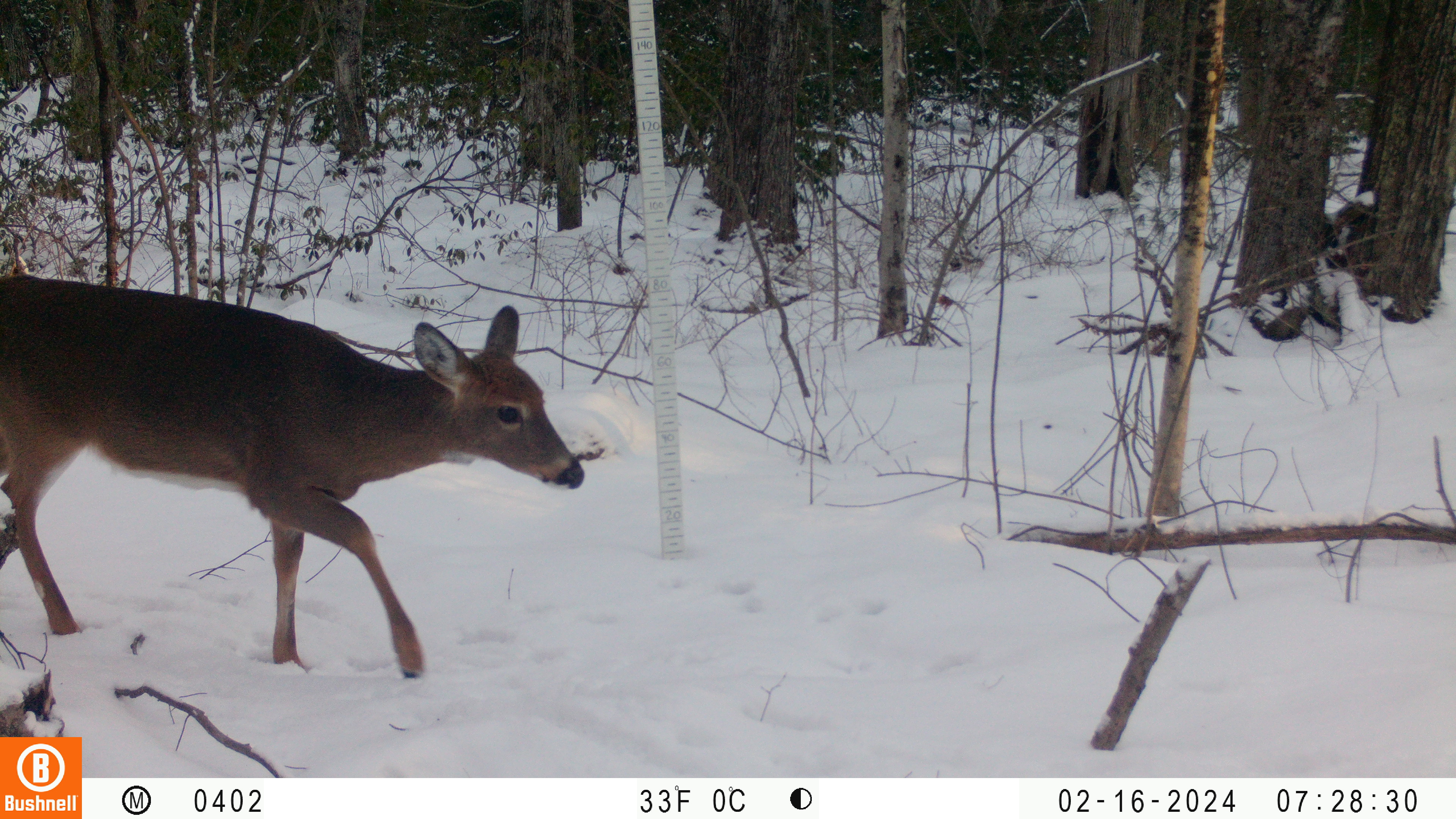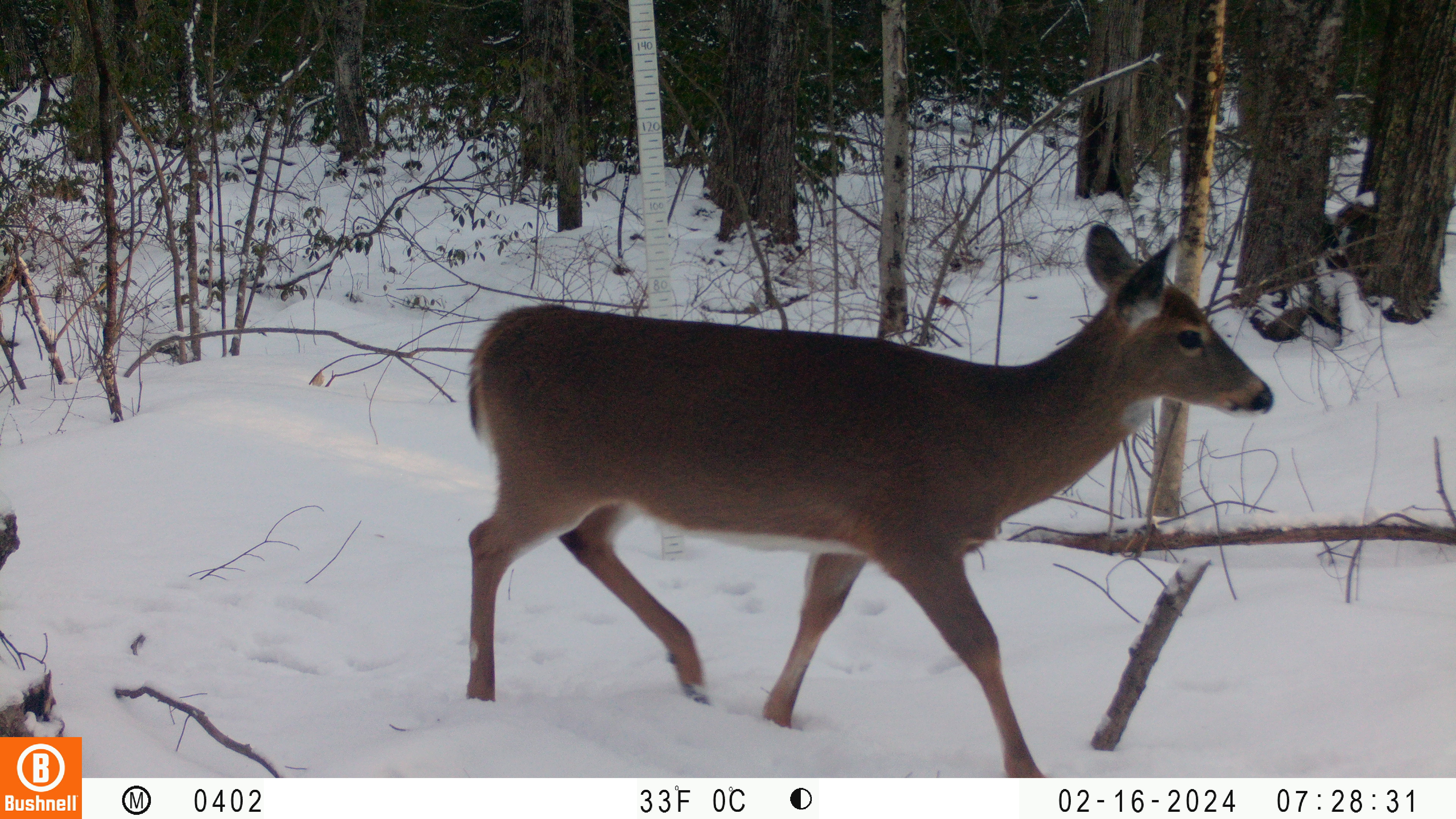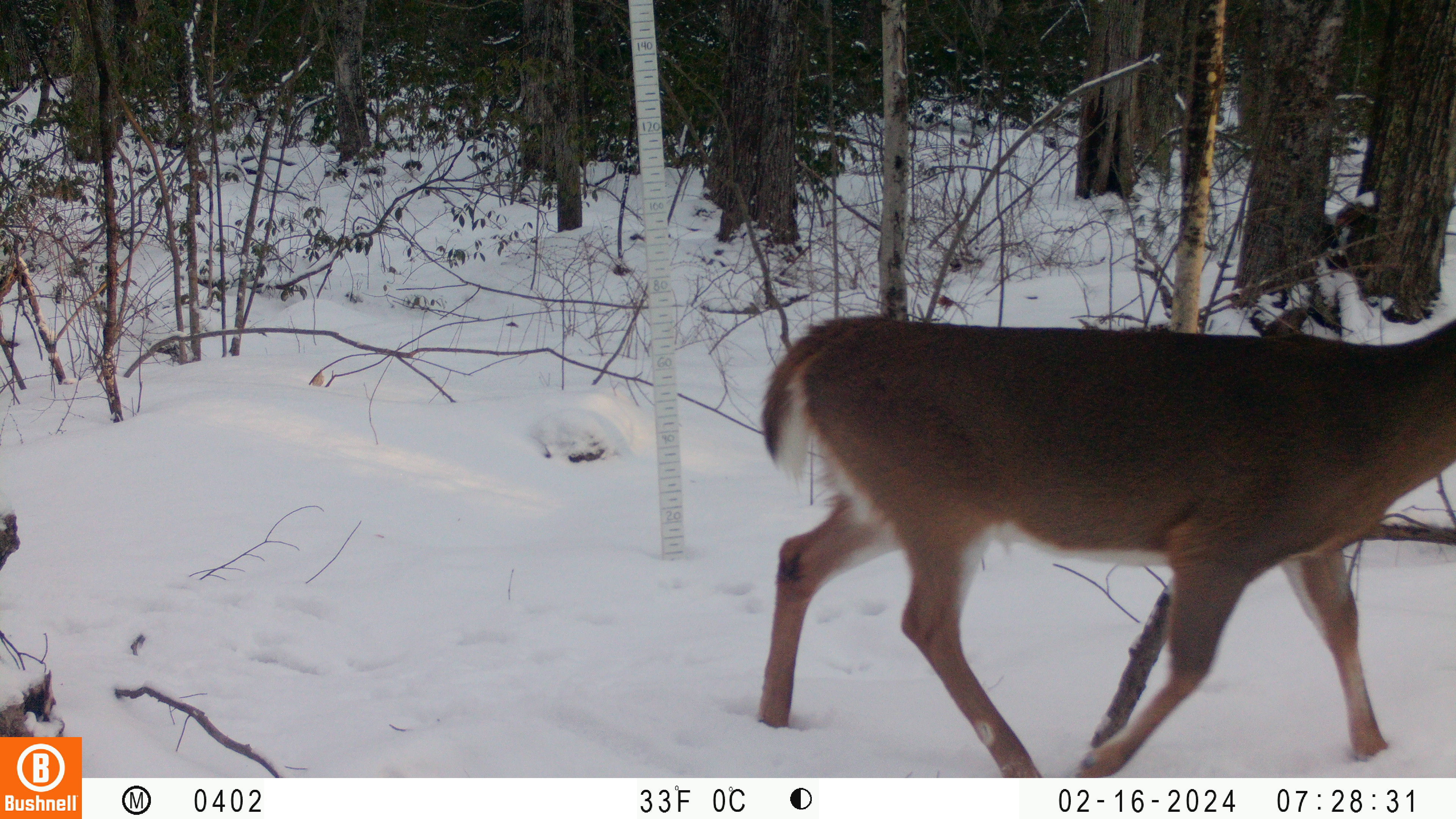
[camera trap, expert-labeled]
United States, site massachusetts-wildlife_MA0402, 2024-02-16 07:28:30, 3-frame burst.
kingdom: Animalia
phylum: Chordata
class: Mammalia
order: Artiodactyla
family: Cervidae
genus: Odocoileus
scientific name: Odocoileus virginianus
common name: white-tailed deer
White-tailed deer (Odocoileus virginianus).